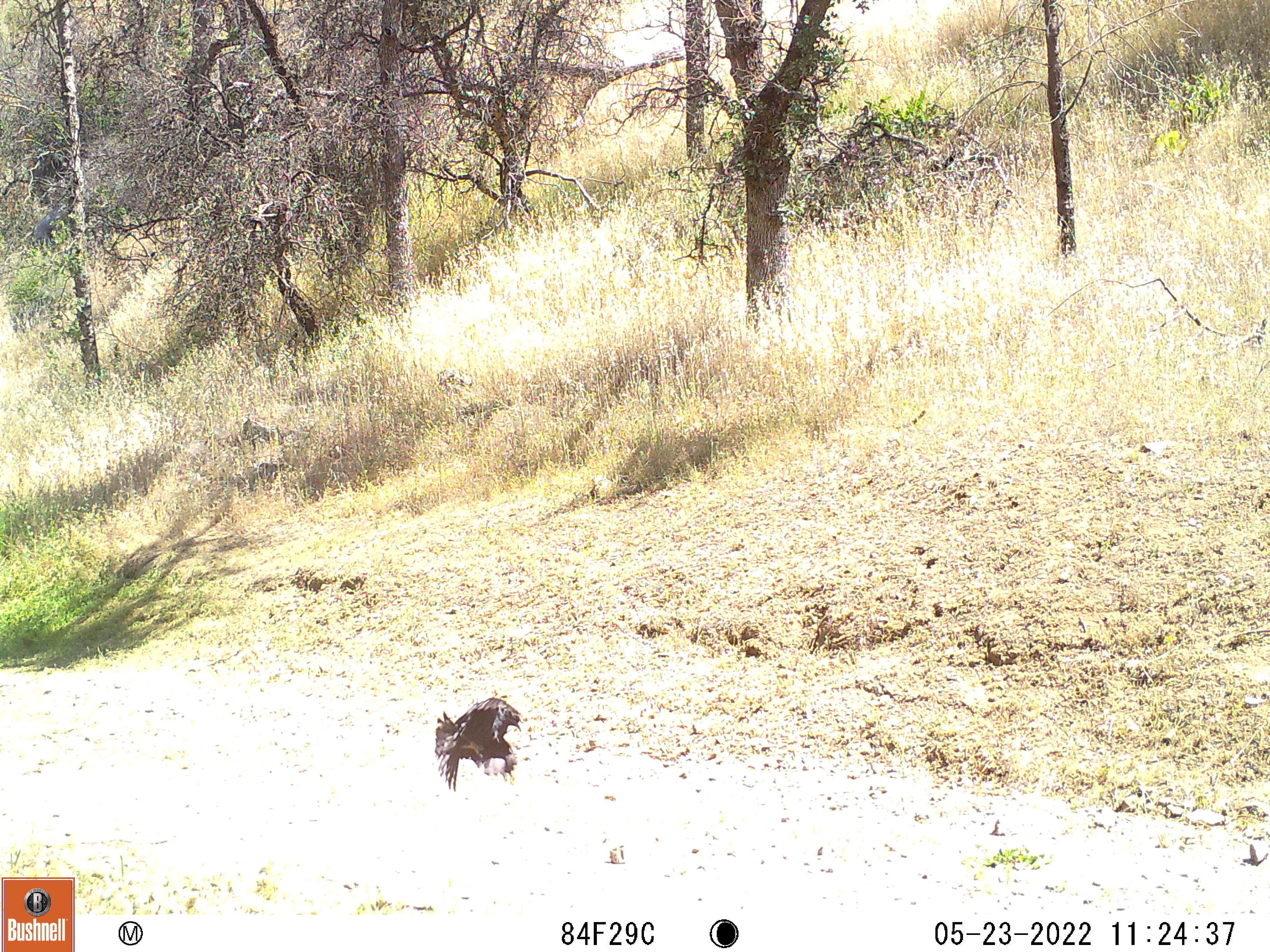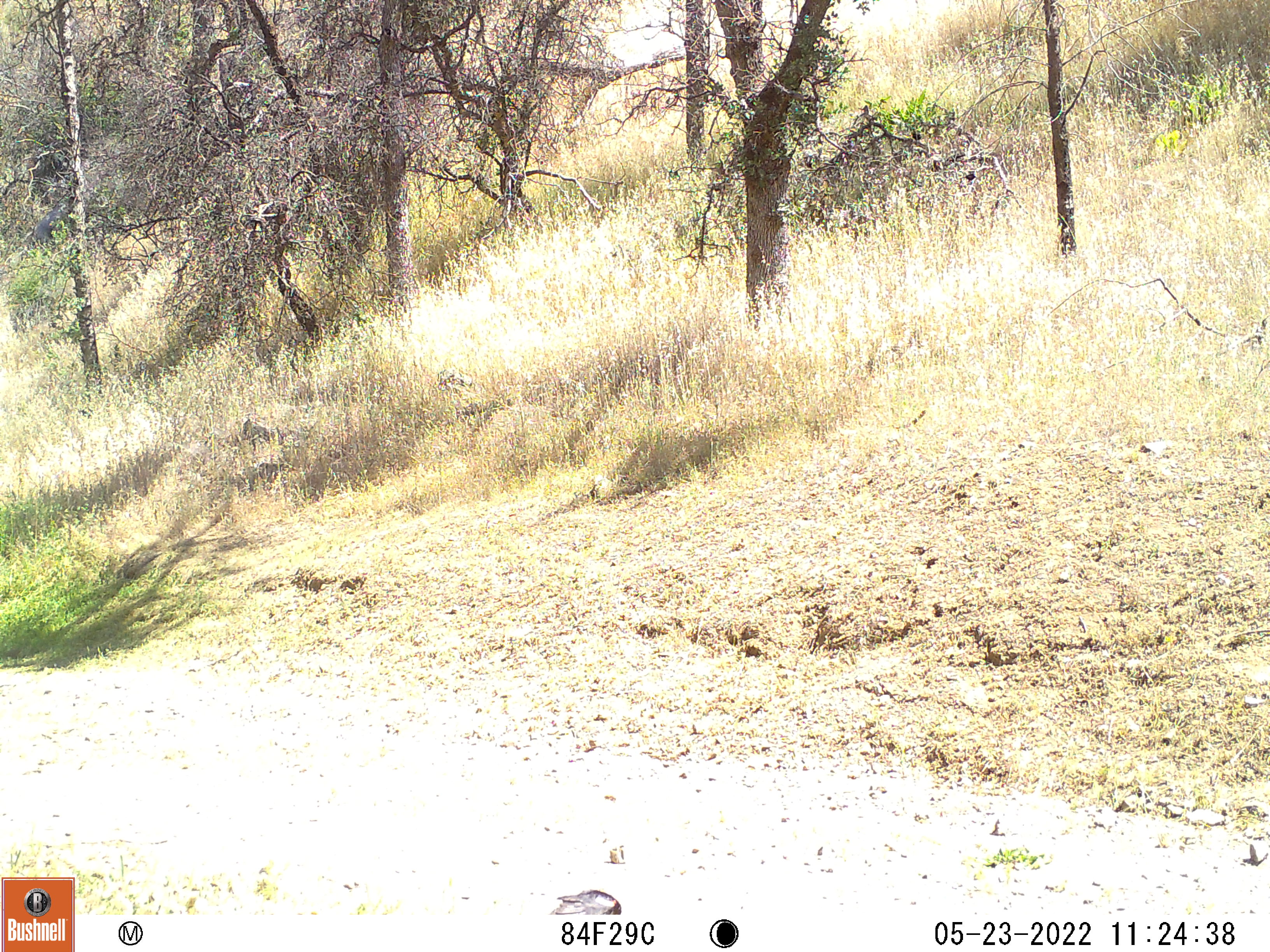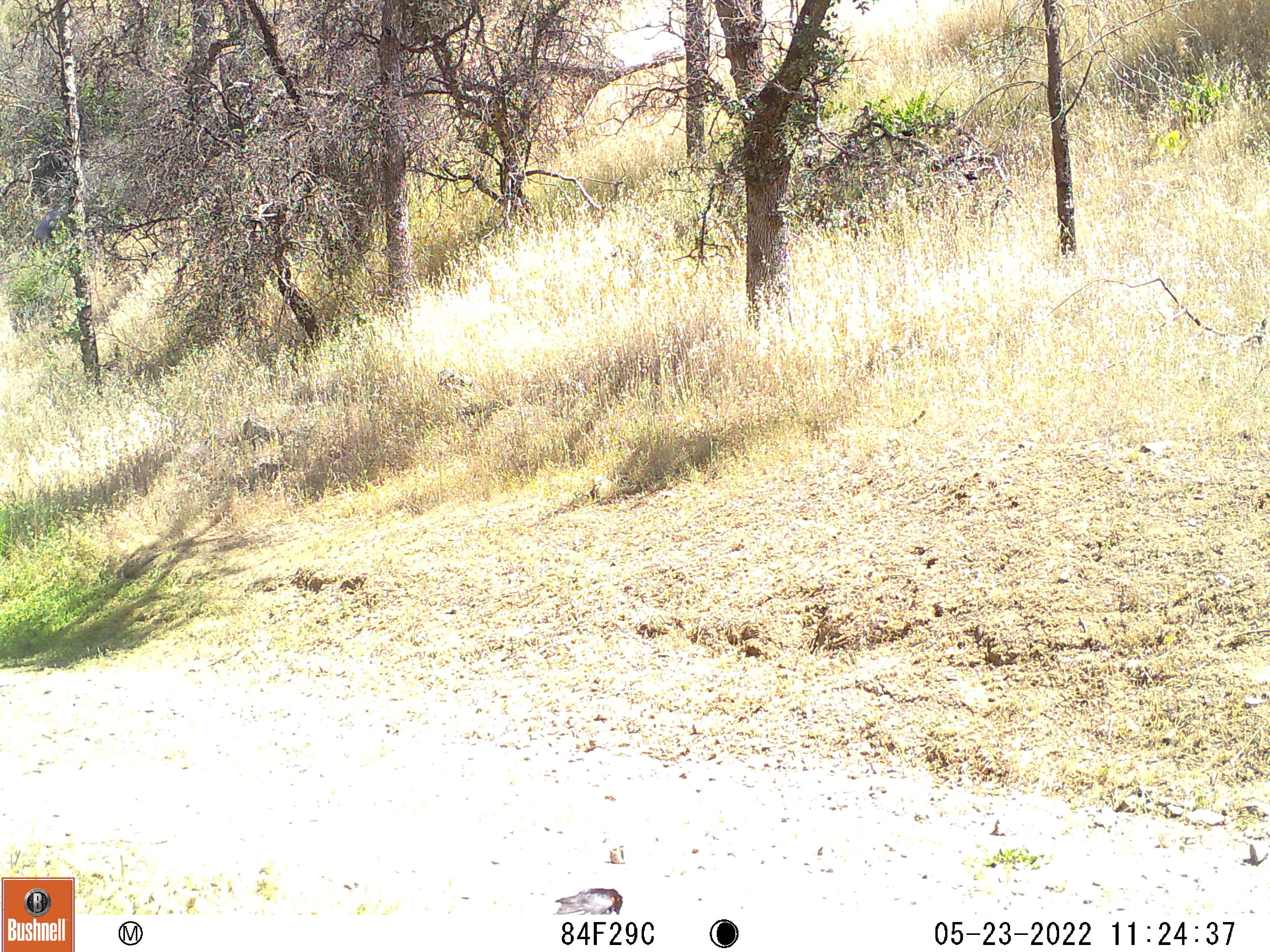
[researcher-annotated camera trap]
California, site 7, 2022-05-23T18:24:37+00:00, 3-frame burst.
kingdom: Animalia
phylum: Chordata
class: Aves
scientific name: Aves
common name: bird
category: unknown bird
Unknown bird (bird) (Aves).